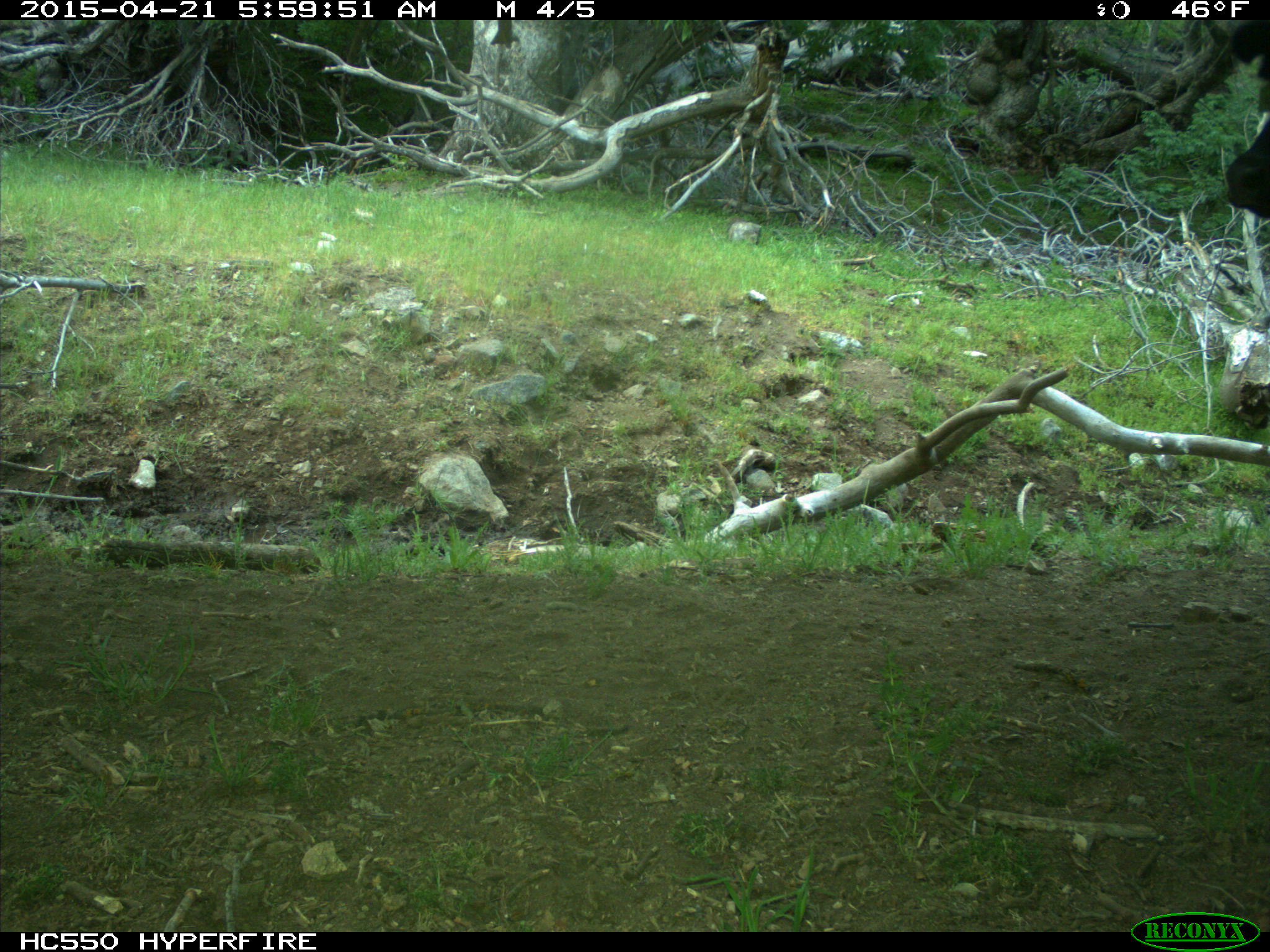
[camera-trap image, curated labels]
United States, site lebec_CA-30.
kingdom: Animalia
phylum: Chordata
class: Mammalia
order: Artiodactyla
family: Bovidae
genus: Bos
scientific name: Bos taurus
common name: domestic cow